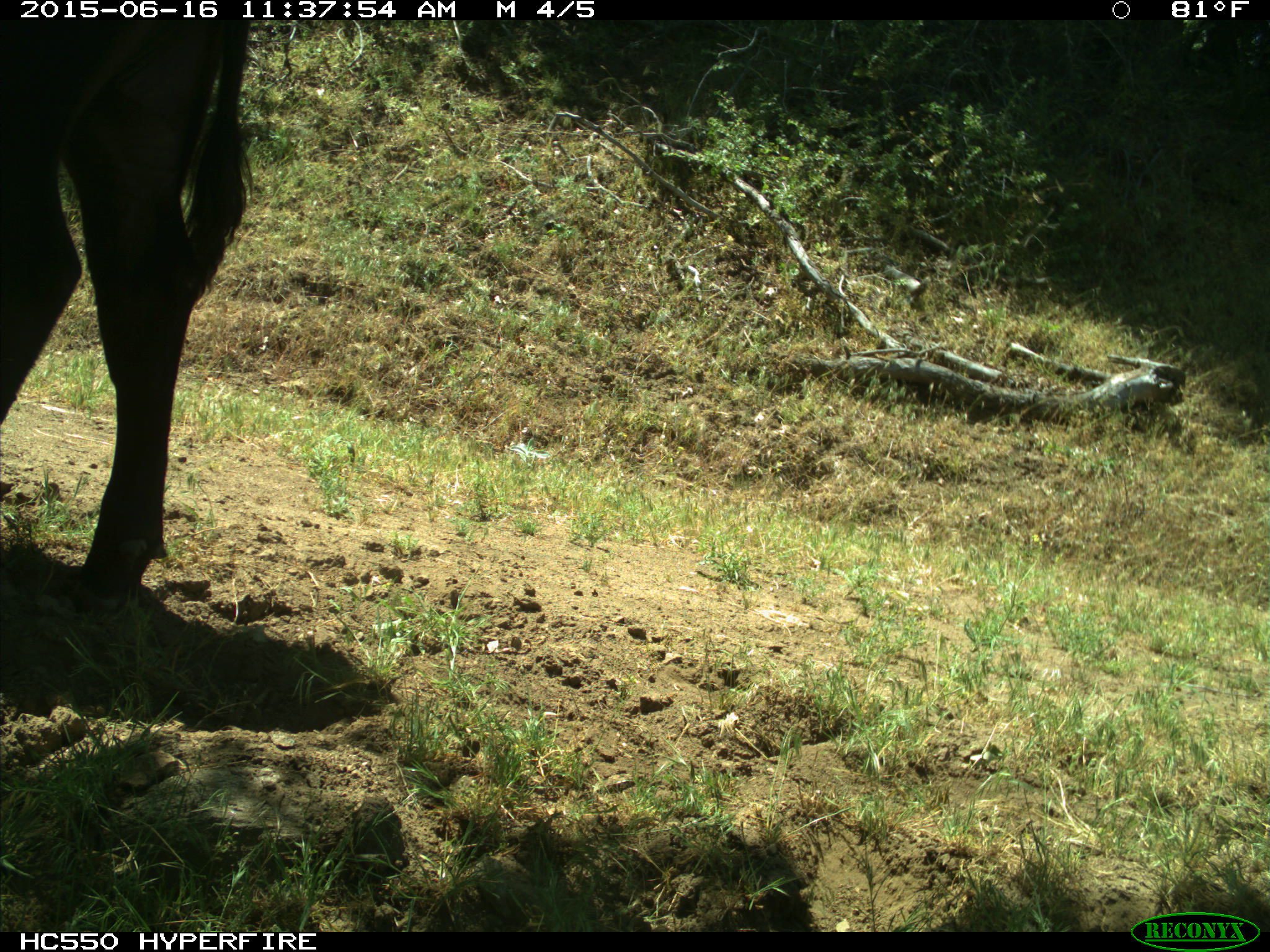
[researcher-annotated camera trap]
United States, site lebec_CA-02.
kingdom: Animalia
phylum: Chordata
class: Mammalia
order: Artiodactyla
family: Bovidae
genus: Bos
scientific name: Bos taurus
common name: domestic cow